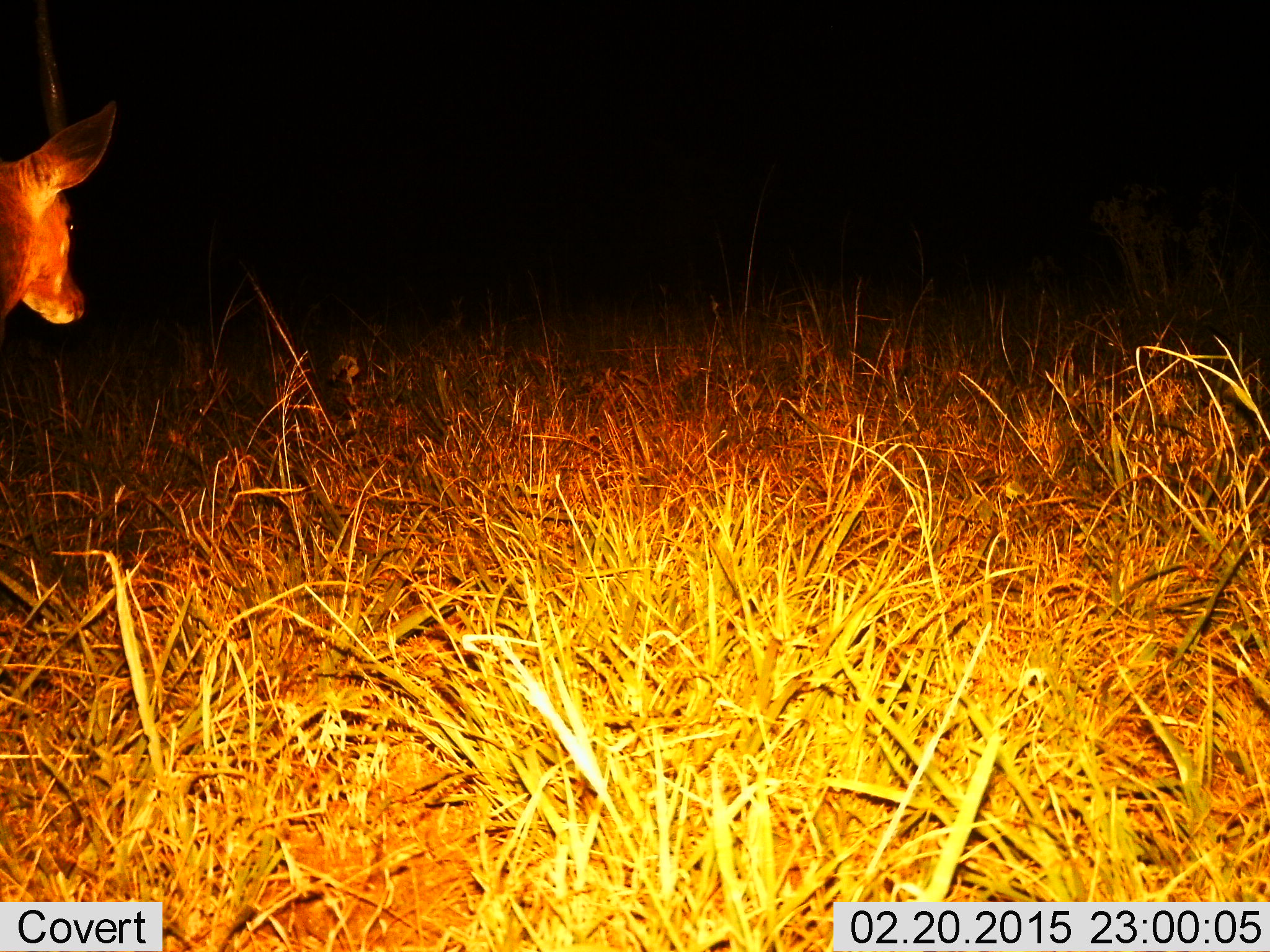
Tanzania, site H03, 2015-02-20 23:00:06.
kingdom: Animalia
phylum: Chordata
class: Mammalia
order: Artiodactyla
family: Bovidae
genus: Aepyceros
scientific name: Aepyceros melampus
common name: impala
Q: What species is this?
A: Impala (Aepyceros melampus).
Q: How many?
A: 1.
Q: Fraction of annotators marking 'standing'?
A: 56%.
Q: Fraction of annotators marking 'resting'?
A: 0%.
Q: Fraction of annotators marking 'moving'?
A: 44%.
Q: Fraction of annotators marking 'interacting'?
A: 0%.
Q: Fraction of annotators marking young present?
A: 0%.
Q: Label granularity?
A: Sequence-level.